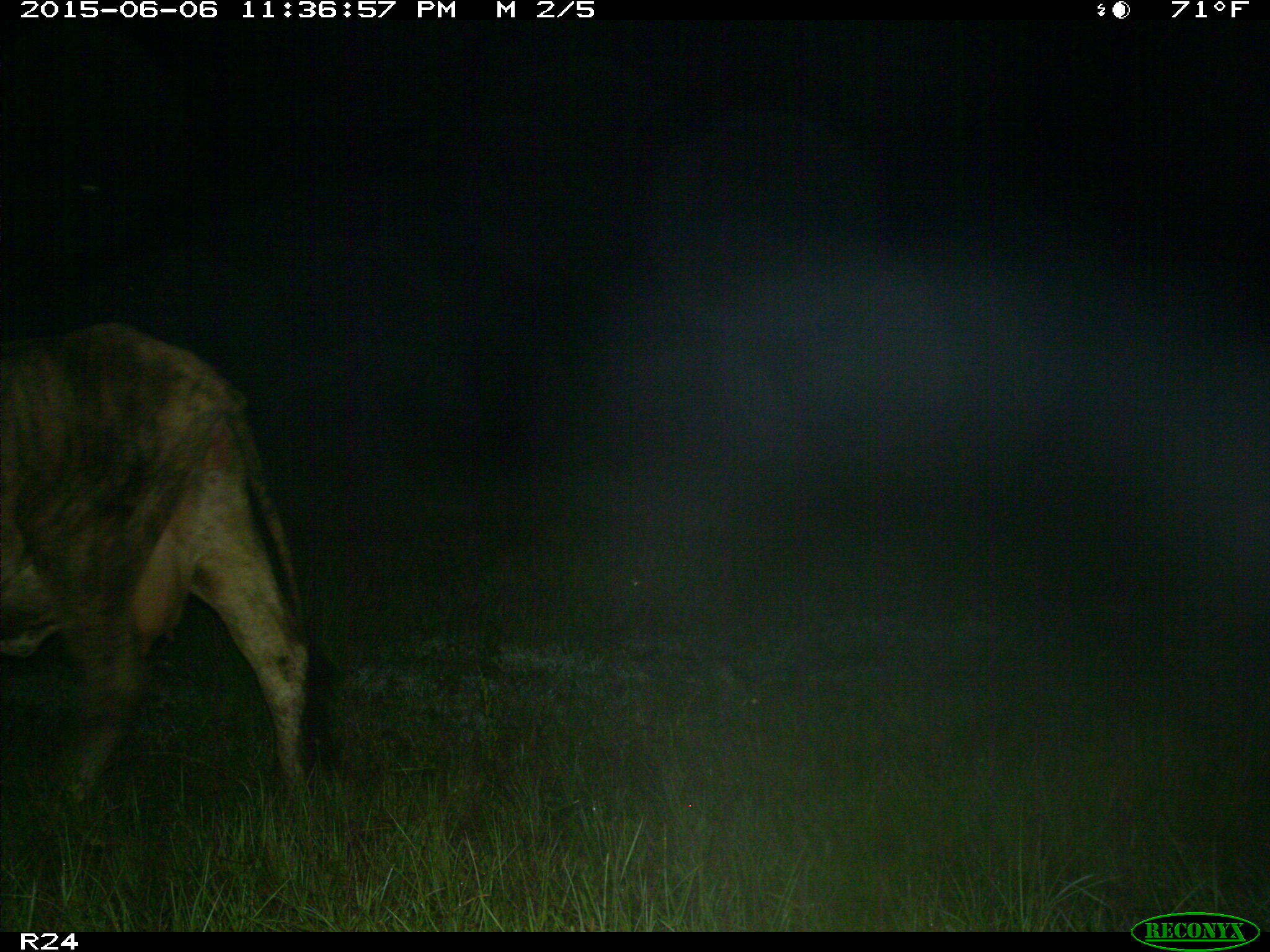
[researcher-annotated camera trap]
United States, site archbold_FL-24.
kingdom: Animalia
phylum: Chordata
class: Mammalia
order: Artiodactyla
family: Bovidae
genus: Bos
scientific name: Bos taurus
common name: domestic cow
Bos taurus (domestic cow).